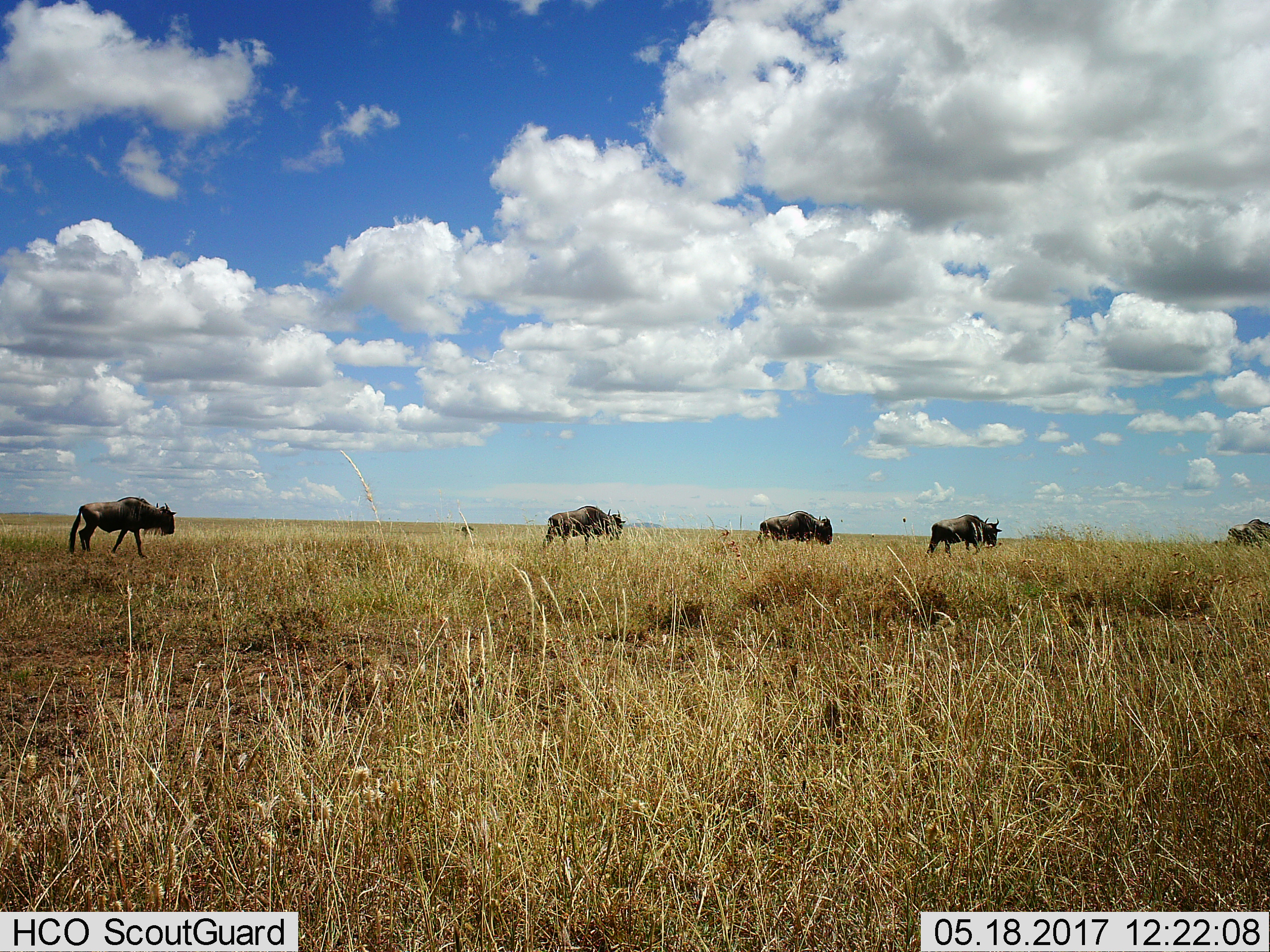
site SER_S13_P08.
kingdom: Animalia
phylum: Chordata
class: Mammalia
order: Artiodactyla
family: Bovidae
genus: Connochaetes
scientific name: Connochaetes taurinus taurinus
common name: blue wildebeest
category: wildebeestblue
Wildebeestblue (blue wildebeest) (Connochaetes taurinus taurinus), count 5. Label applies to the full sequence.